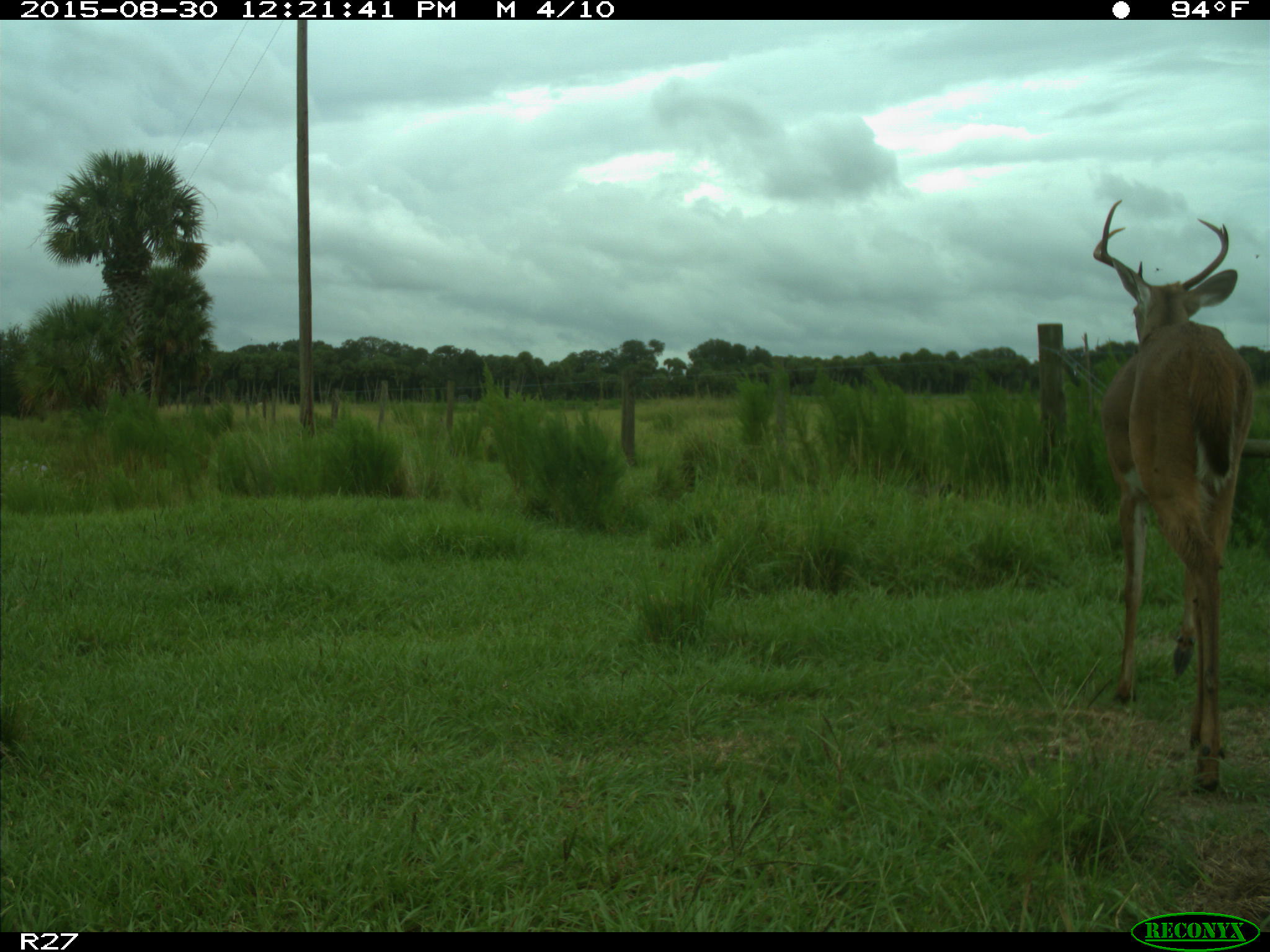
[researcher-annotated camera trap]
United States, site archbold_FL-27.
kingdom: Animalia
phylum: Chordata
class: Mammalia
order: Artiodactyla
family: Cervidae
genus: Odocoileus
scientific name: Odocoileus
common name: deer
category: unidentified deer